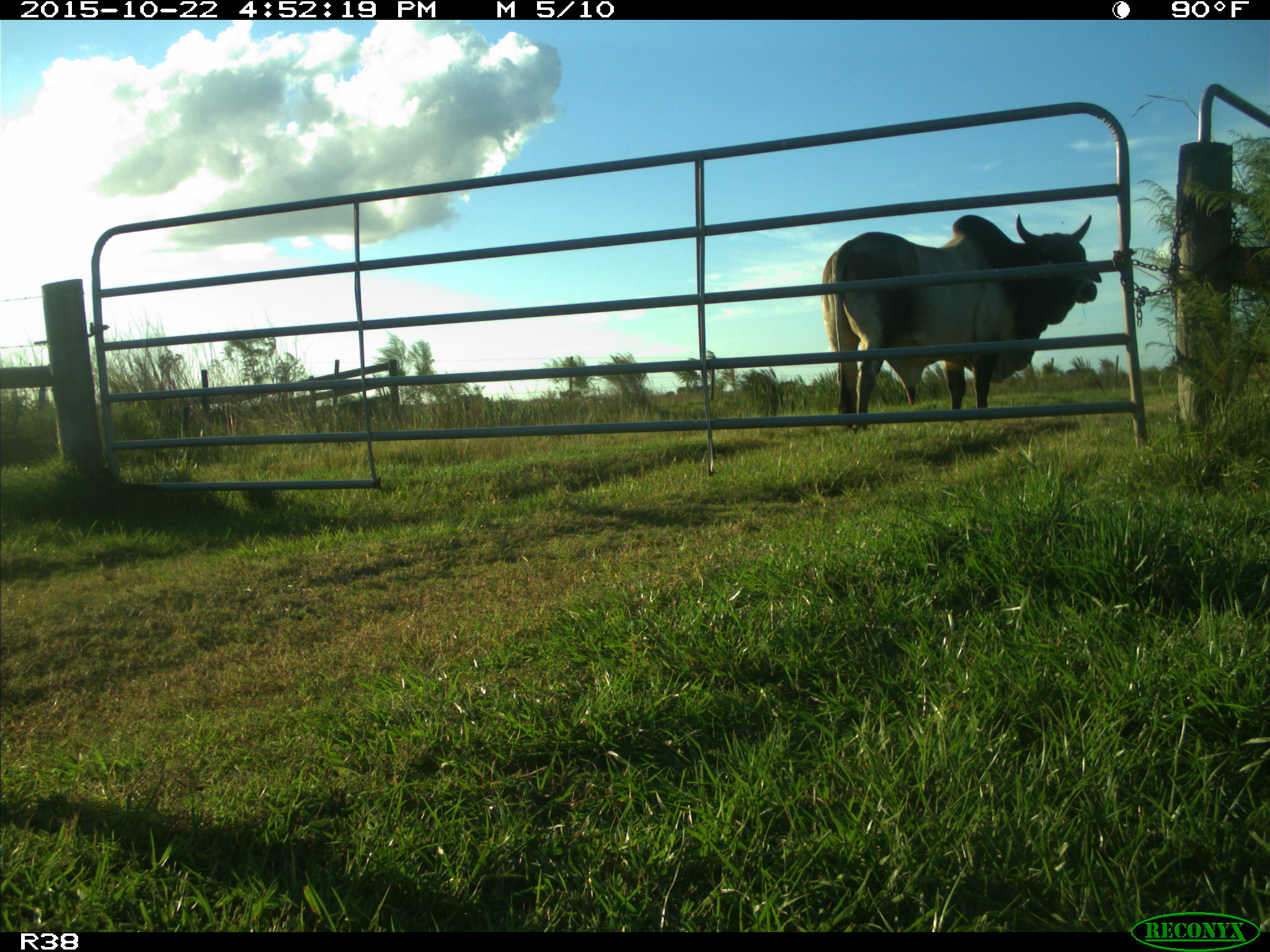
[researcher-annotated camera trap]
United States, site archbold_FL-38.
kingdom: Animalia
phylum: Chordata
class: Mammalia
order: Artiodactyla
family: Bovidae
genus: Bos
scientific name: Bos taurus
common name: domestic cow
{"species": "Bos taurus (domestic cow)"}